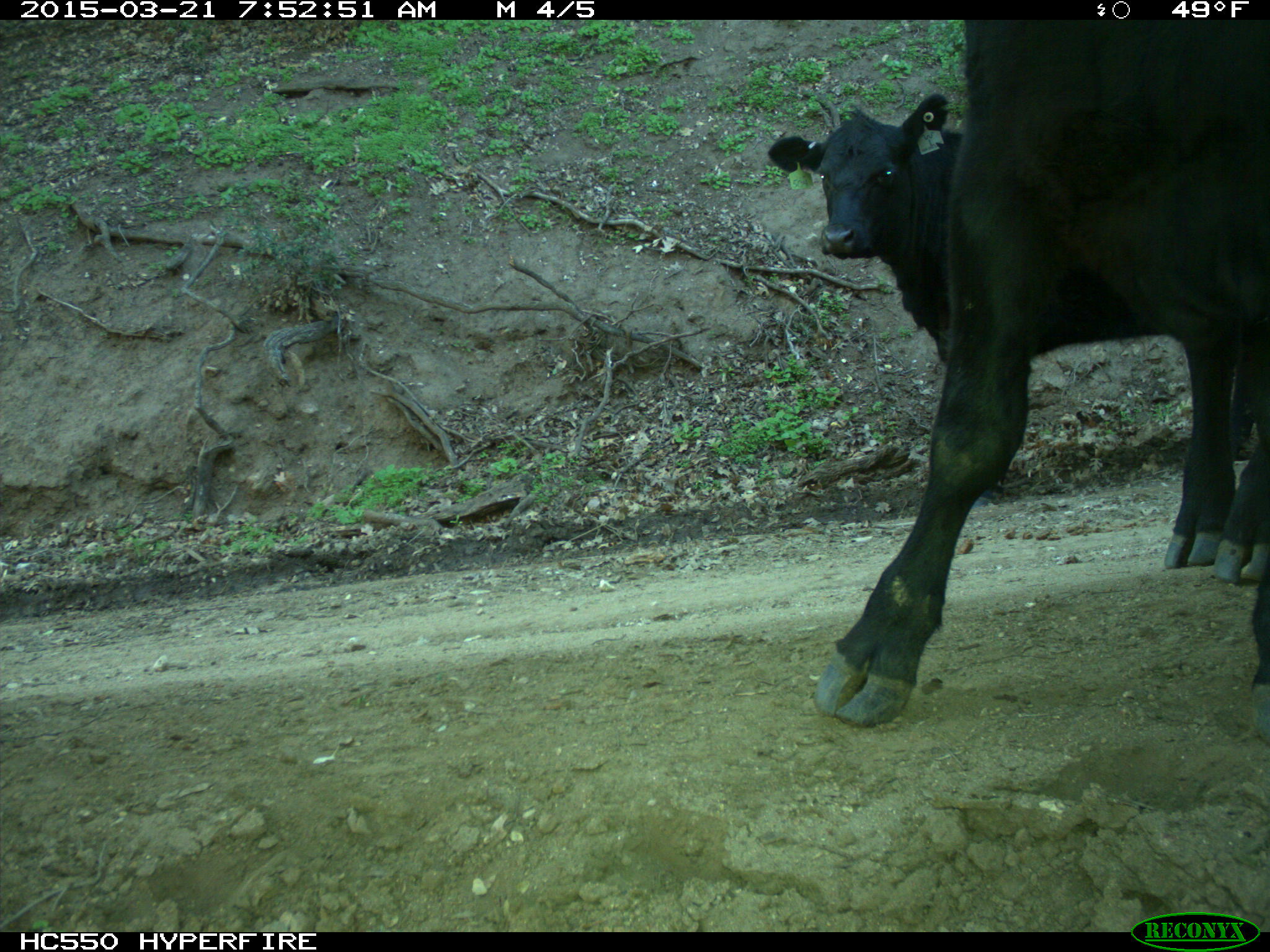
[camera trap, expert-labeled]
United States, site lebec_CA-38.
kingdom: Animalia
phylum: Chordata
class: Mammalia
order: Artiodactyla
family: Bovidae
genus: Bos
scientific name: Bos taurus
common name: domestic cow